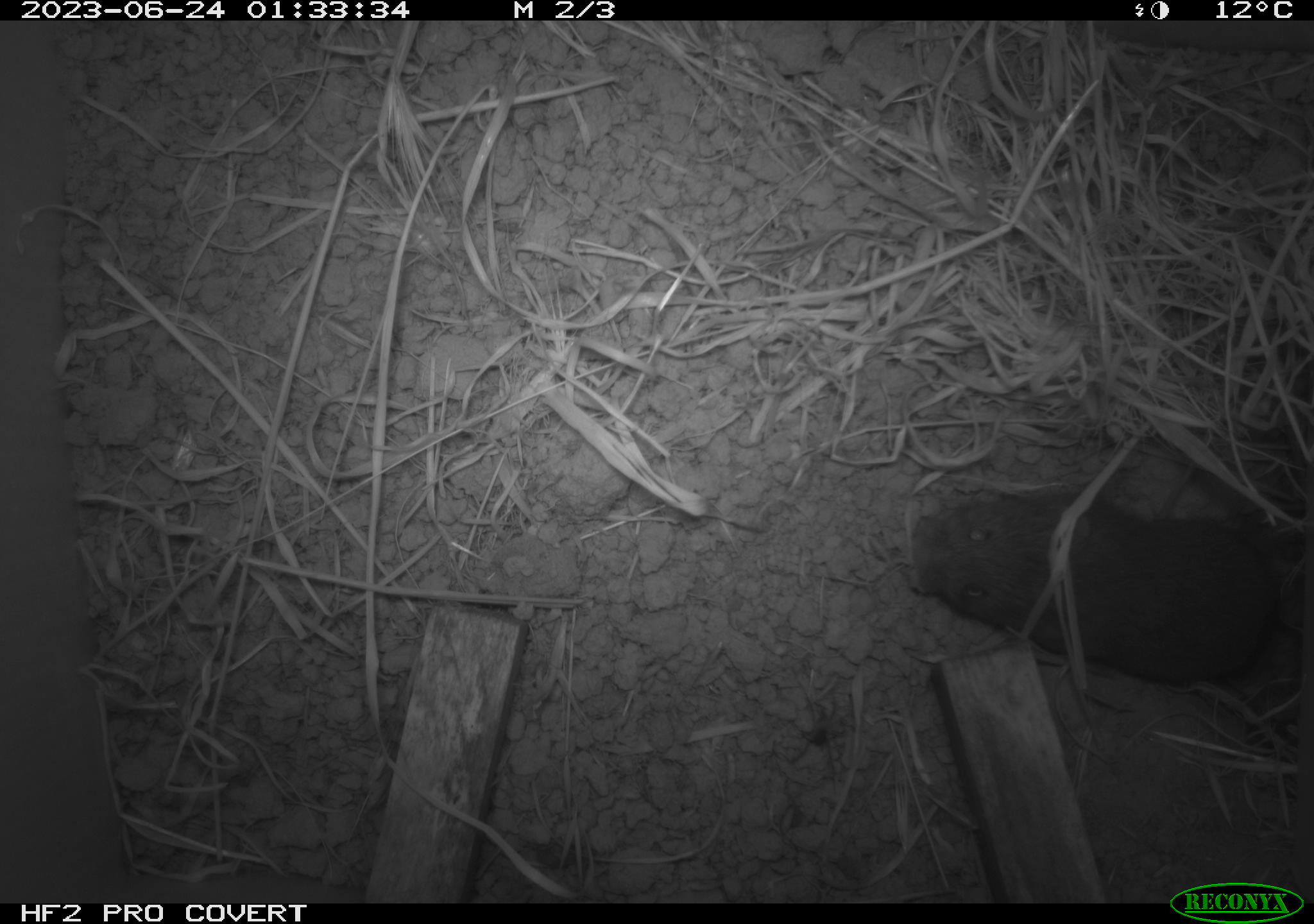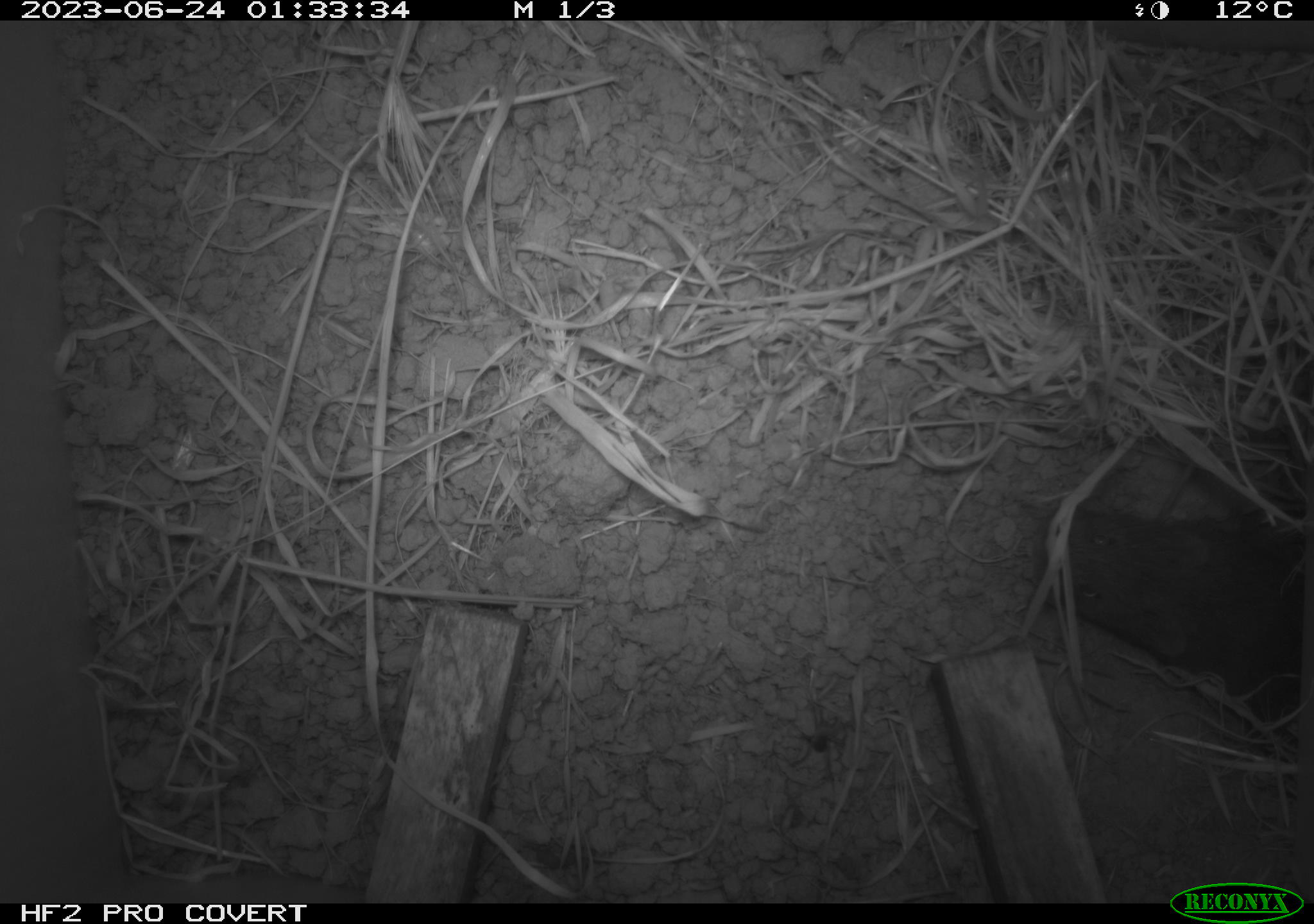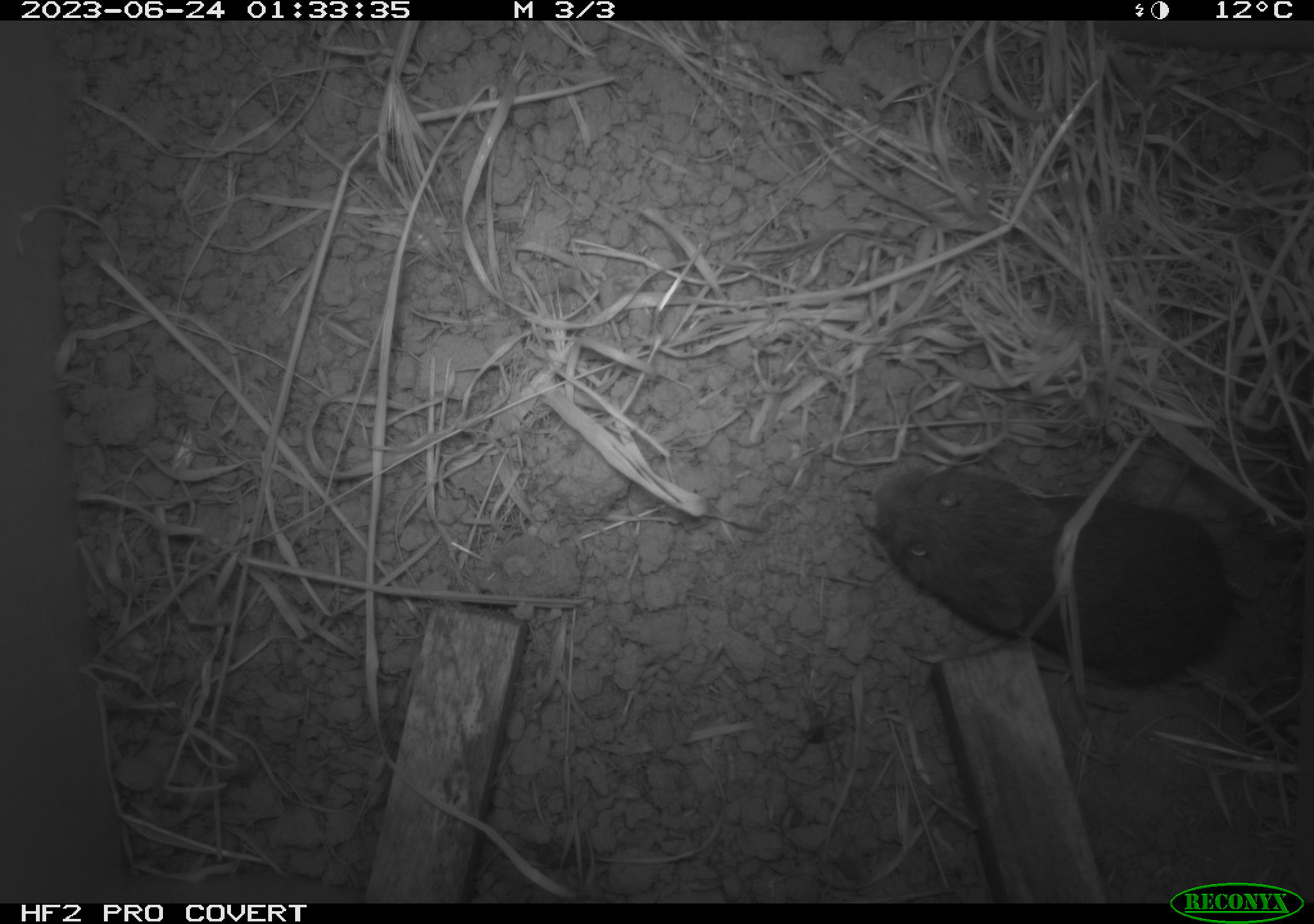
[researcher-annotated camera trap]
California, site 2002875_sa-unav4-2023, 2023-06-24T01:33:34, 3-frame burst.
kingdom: Animalia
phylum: Chordata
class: Mammalia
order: Rodentia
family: Cricetidae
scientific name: Arvicolinae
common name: voles, lemmings, and muskrats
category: arvicolinae subfamily